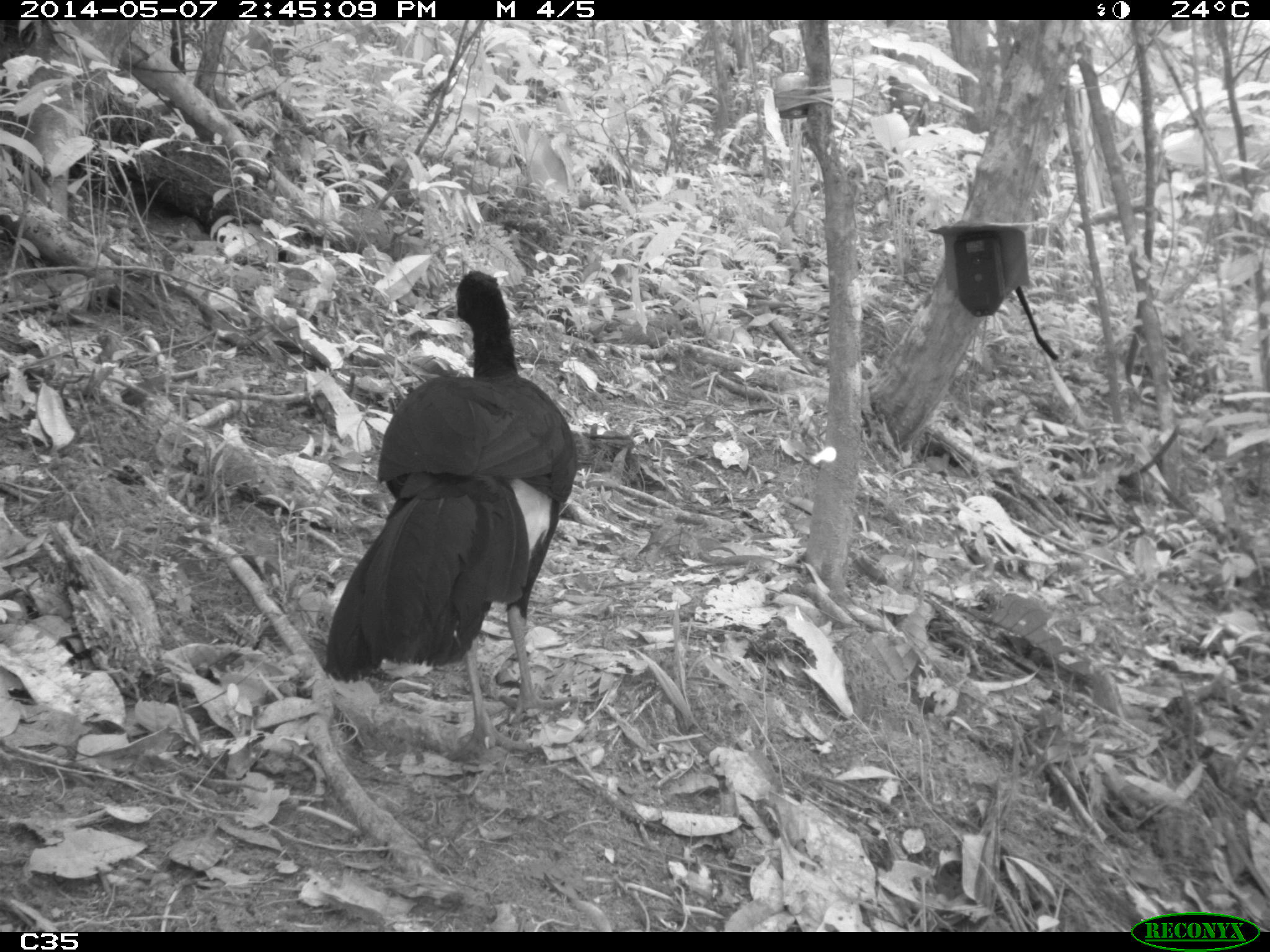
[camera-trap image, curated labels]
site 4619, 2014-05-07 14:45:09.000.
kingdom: Animalia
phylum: Chordata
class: Aves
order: Galliformes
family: Cracidae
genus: Crax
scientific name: Crax alector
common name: black curassow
Crax alector (black curassow), count 1, age adult.